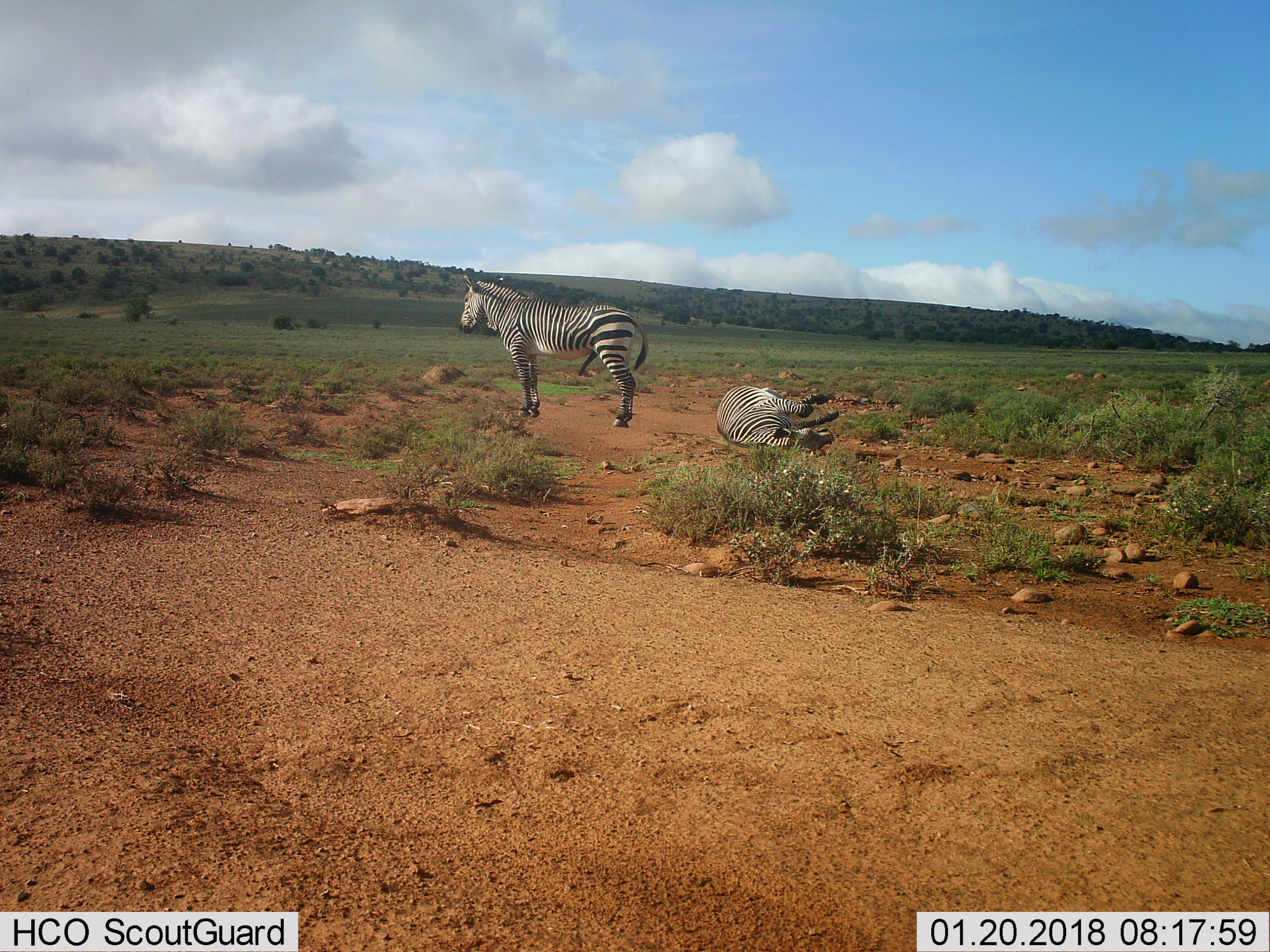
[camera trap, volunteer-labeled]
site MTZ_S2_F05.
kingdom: Animalia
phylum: Chordata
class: Mammalia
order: Perissodactyla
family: Equidae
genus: Equus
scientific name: Equus zebra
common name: mountain zebra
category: zebramountain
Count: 2.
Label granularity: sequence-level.